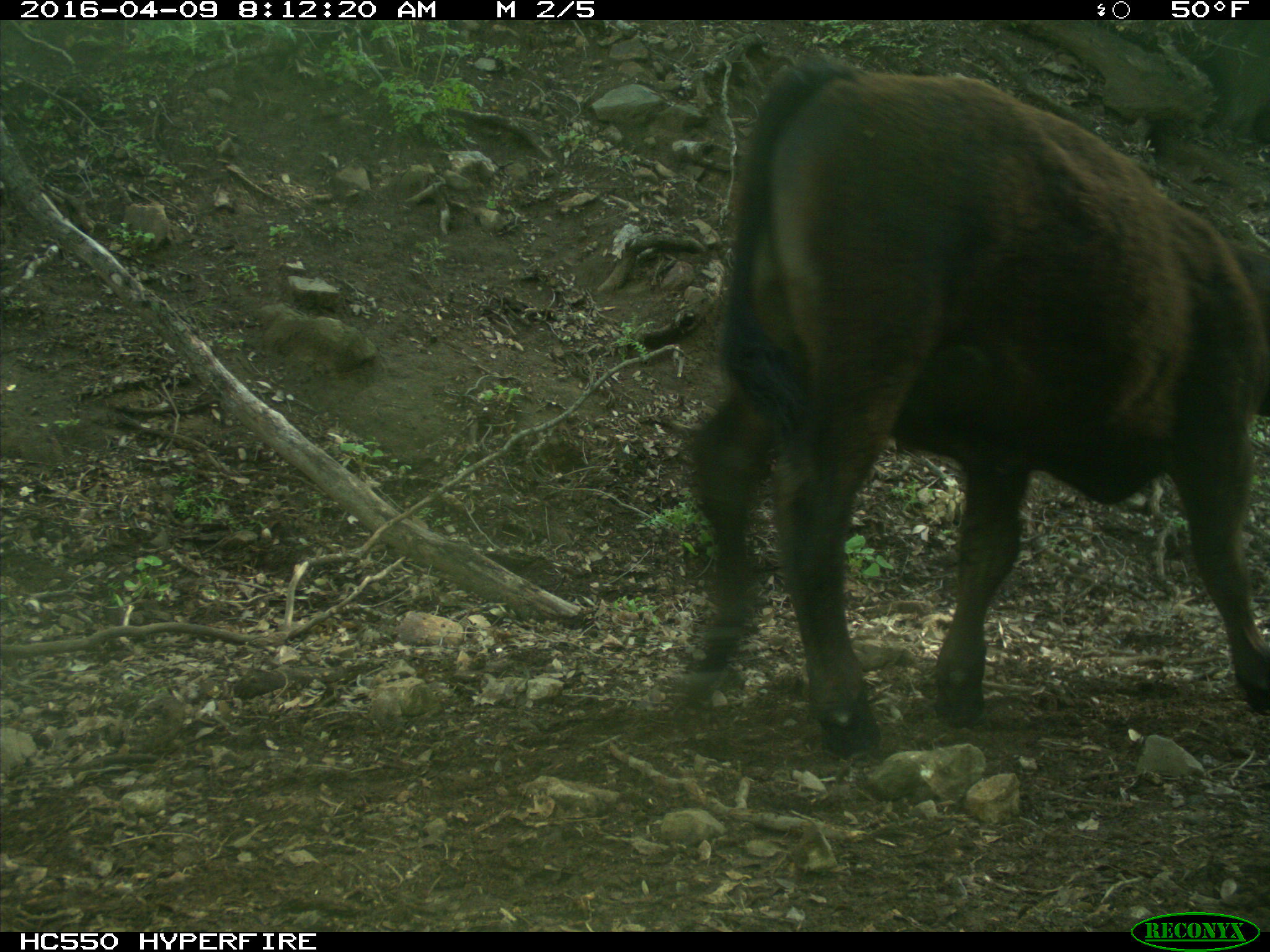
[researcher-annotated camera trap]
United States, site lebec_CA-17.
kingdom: Animalia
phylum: Chordata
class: Mammalia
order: Artiodactyla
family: Bovidae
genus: Bos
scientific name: Bos taurus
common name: domestic cow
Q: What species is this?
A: Bos taurus (domestic cow).